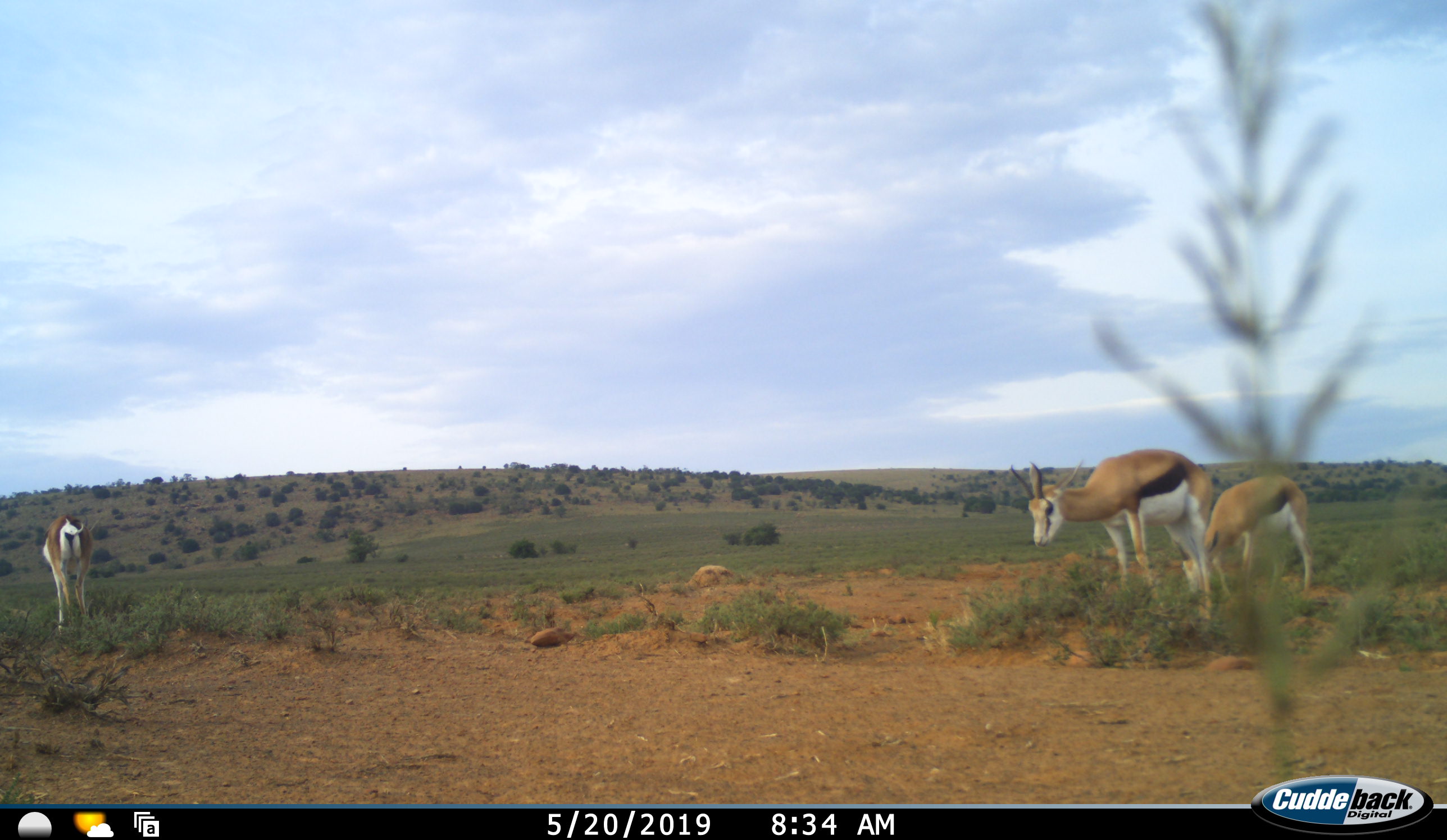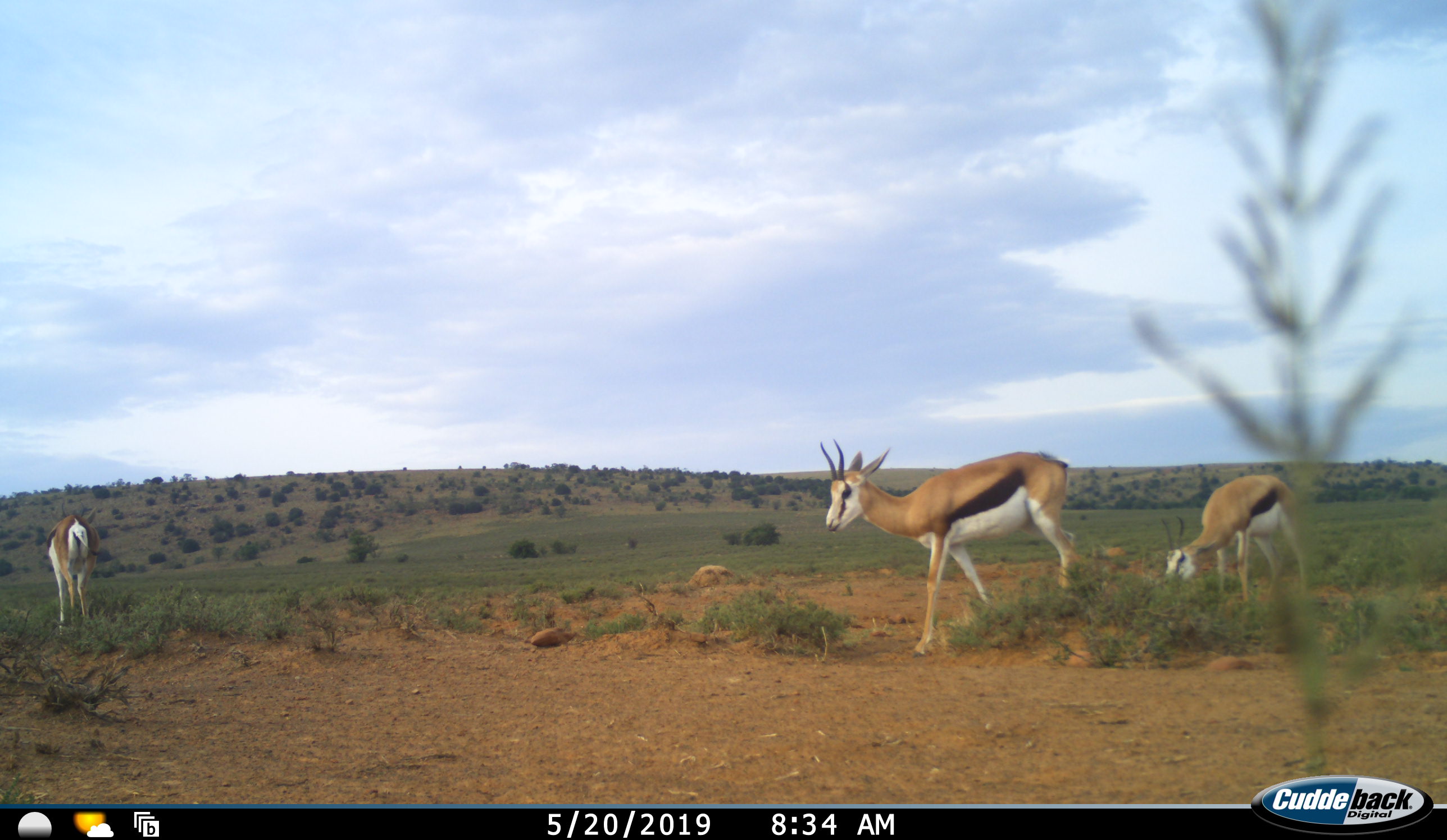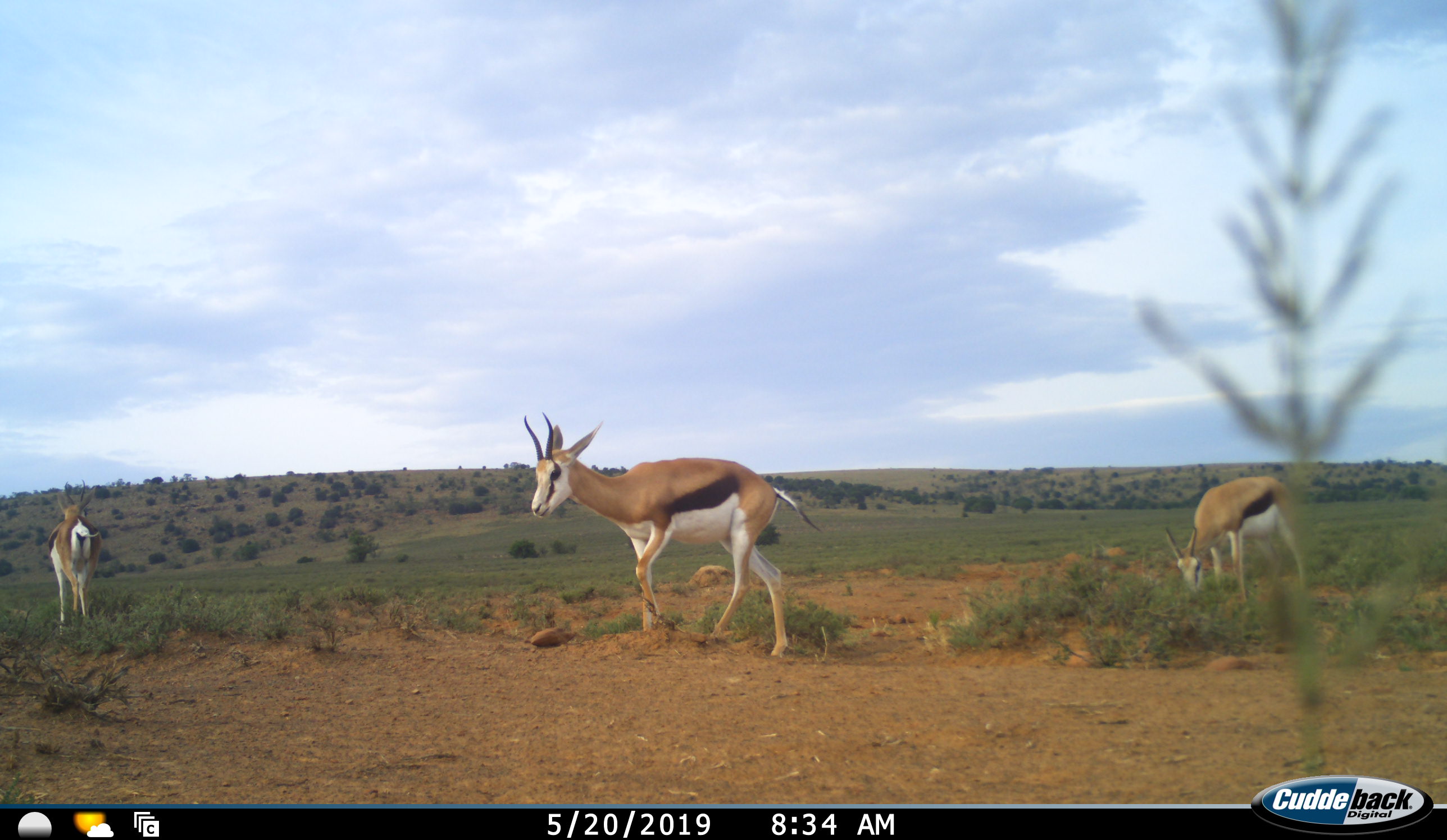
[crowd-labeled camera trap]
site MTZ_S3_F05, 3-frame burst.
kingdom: Animalia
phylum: Chordata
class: Mammalia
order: Artiodactyla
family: Bovidae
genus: Antidorcas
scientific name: Antidorcas marsupialis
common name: springbok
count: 3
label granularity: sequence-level